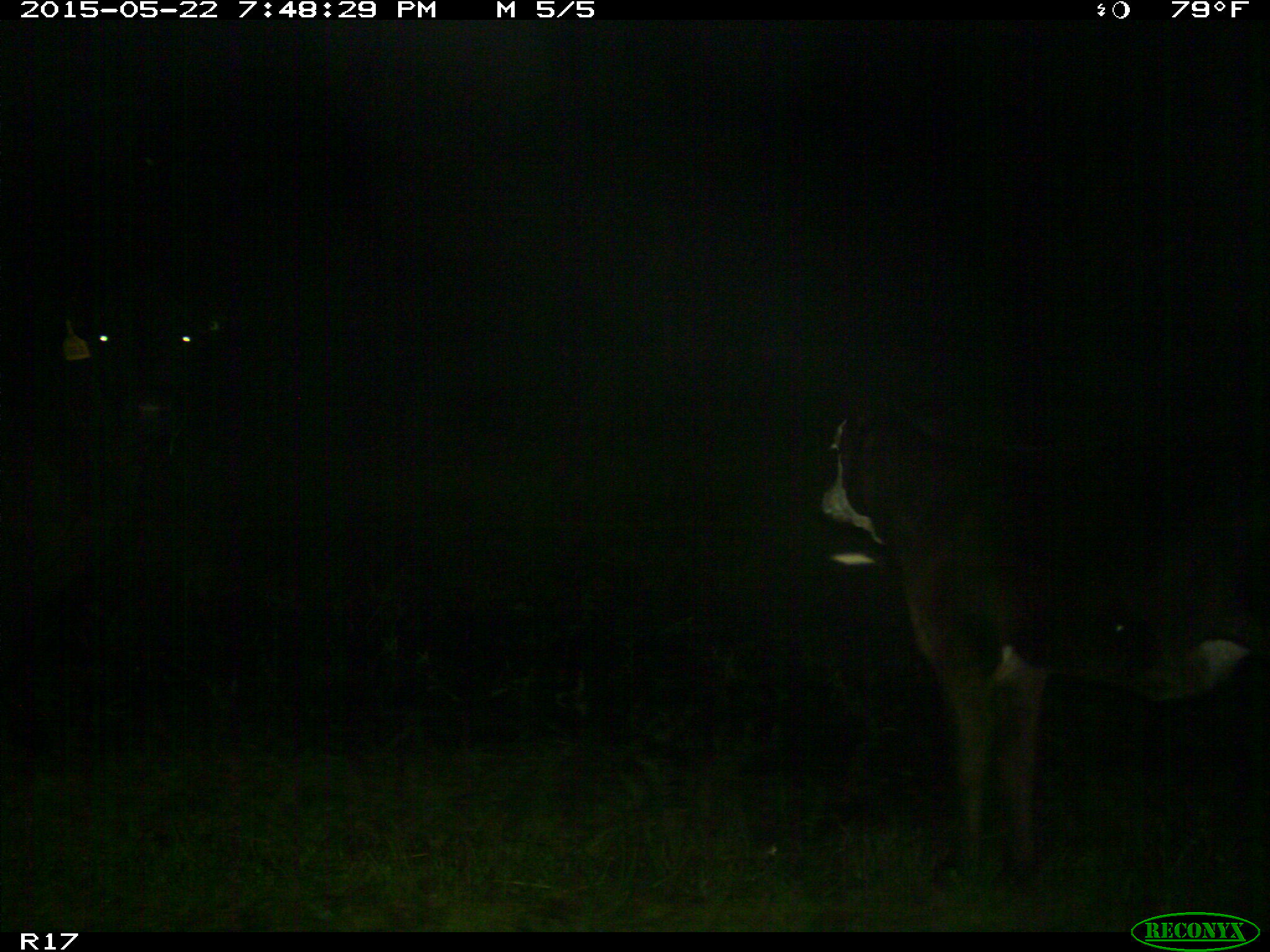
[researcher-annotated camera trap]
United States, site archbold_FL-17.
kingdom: Animalia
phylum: Chordata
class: Mammalia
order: Artiodactyla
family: Bovidae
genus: Bos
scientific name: Bos taurus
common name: domestic cow